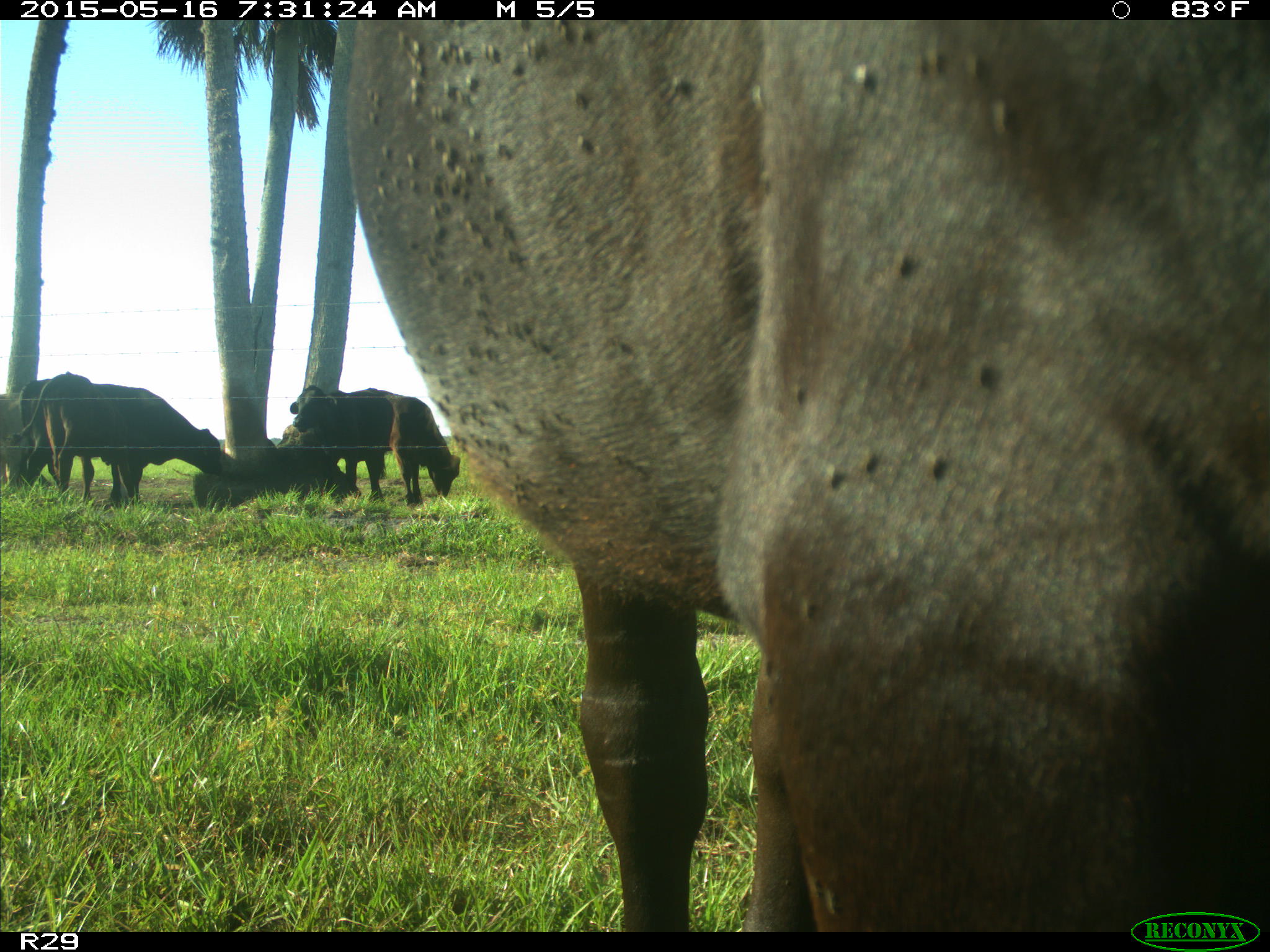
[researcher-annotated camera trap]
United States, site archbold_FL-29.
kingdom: Animalia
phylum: Chordata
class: Mammalia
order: Artiodactyla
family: Bovidae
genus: Bos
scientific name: Bos taurus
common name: domestic cow